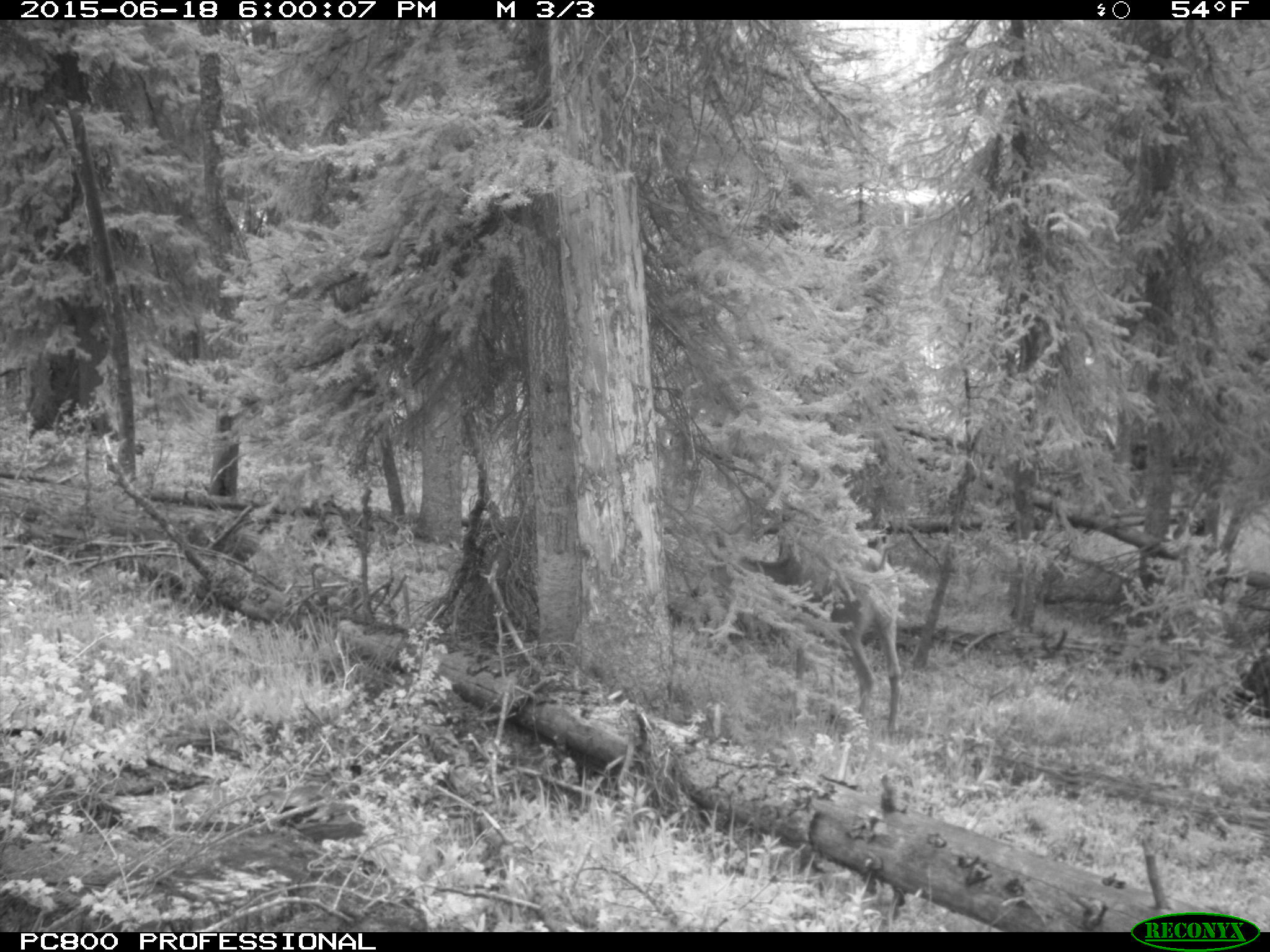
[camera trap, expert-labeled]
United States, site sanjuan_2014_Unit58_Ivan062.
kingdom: Animalia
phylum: Chordata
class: Mammalia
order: Artiodactyla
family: Cervidae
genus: Odocoileus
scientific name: Odocoileus hemionus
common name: mule deer